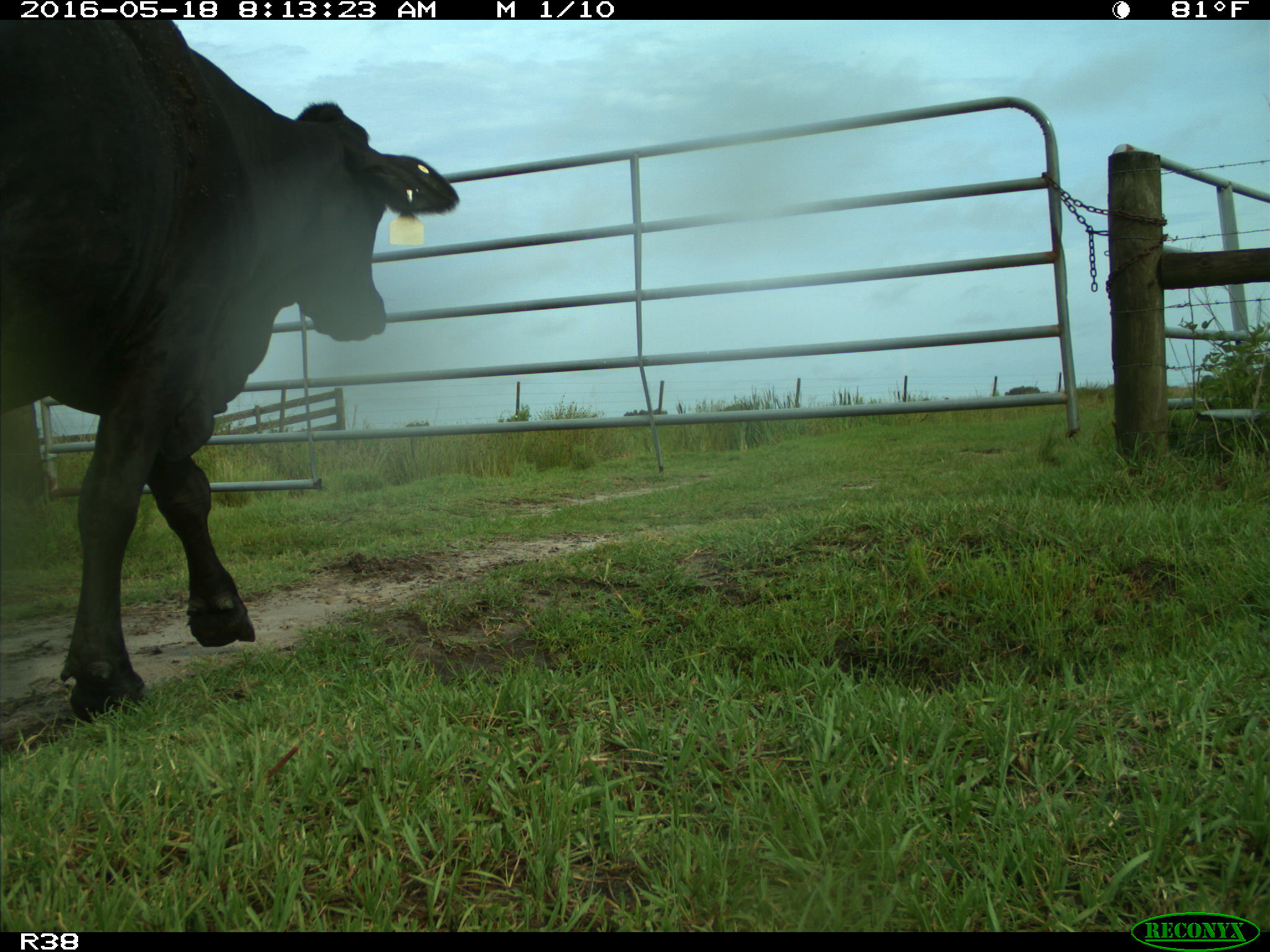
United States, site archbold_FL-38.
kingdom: Animalia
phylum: Chordata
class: Mammalia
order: Artiodactyla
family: Bovidae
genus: Bos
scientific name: Bos taurus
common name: domestic cow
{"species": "Bos taurus (domestic cow)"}